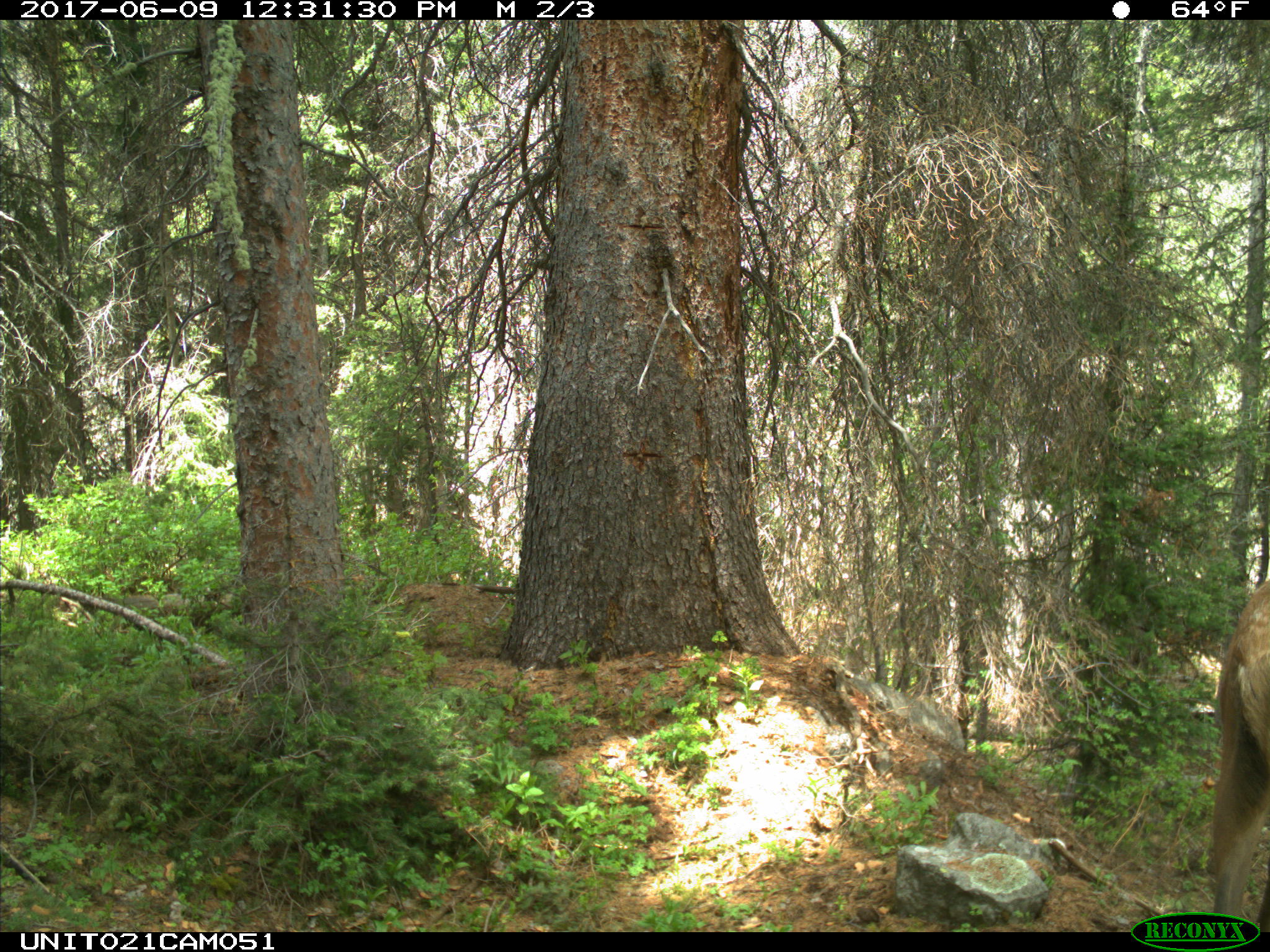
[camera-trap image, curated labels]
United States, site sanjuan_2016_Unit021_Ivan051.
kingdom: Animalia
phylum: Chordata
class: Mammalia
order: Artiodactyla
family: Cervidae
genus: Cervus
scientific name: Cervus elaphus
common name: red deer